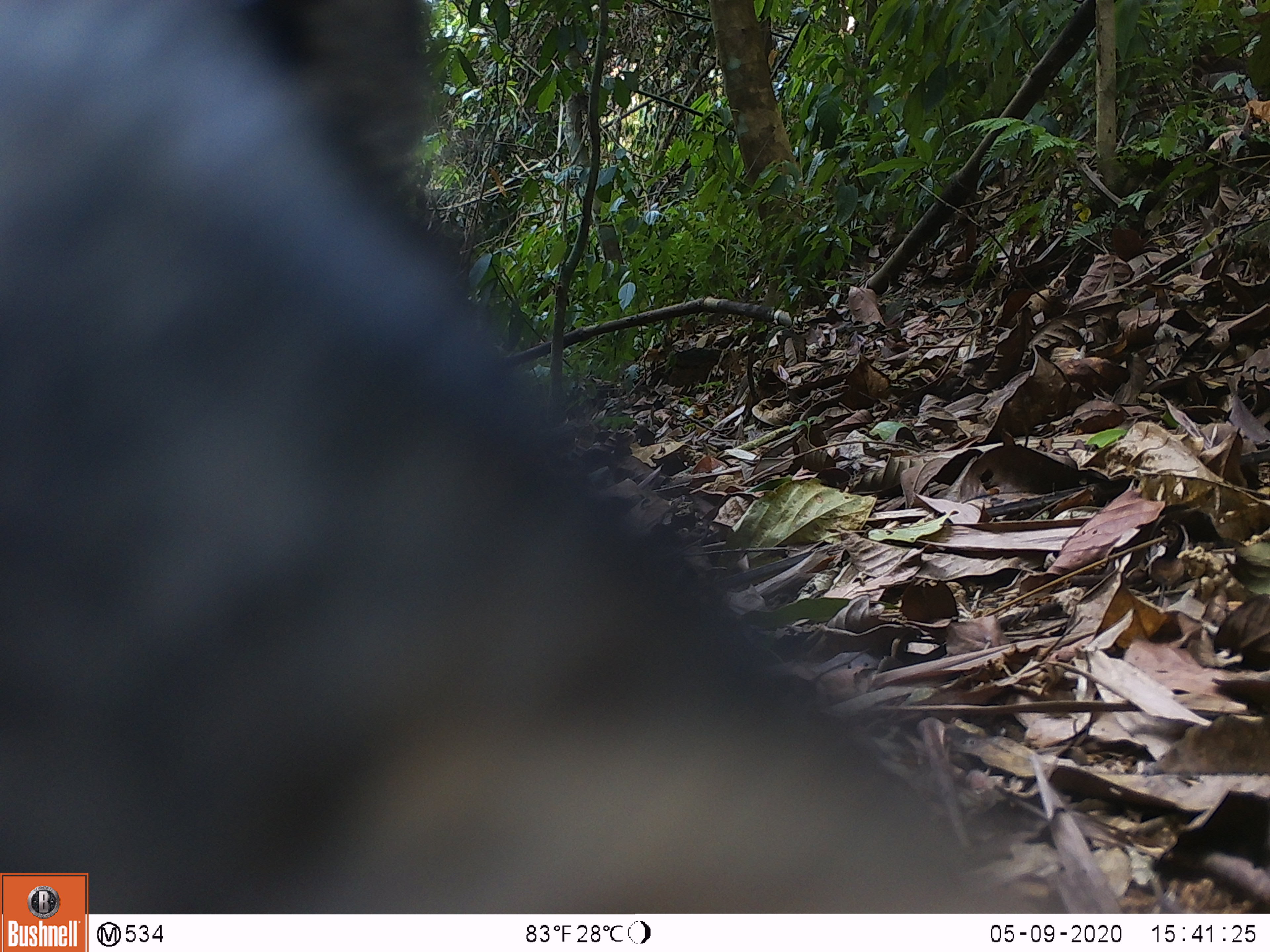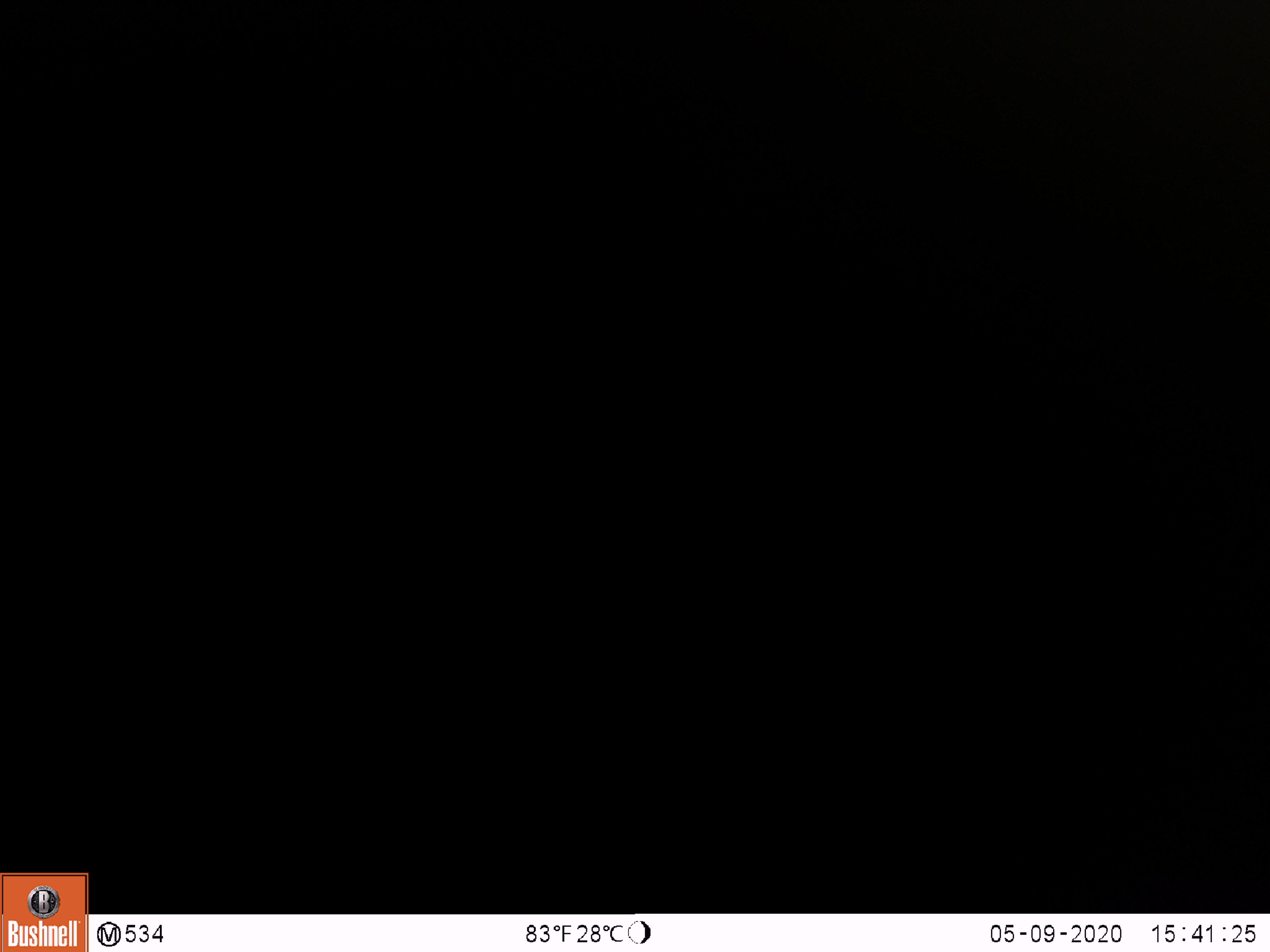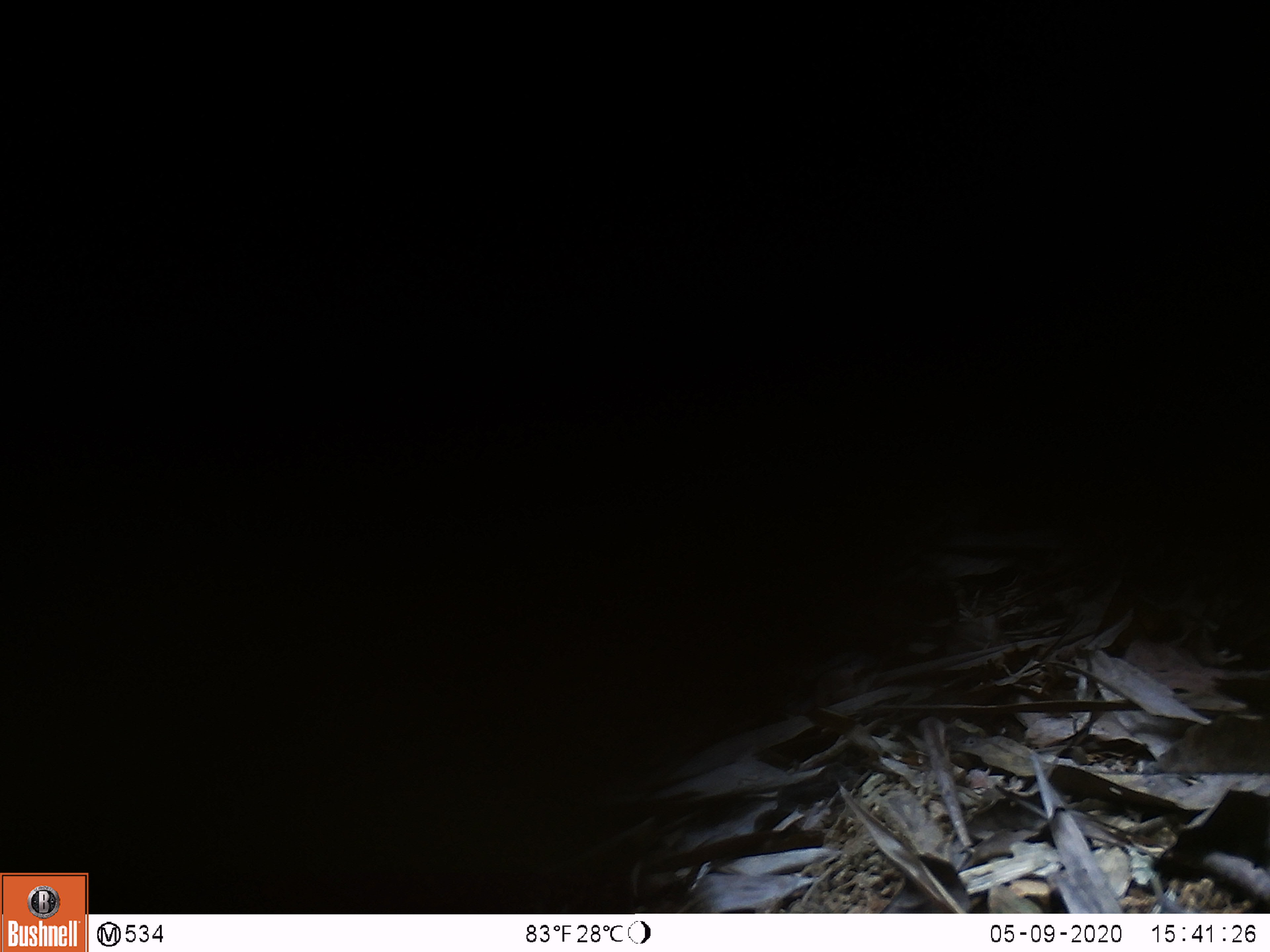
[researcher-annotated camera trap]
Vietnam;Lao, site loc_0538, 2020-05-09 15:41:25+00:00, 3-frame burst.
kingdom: Animalia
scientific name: Animalia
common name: animal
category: unidentified animal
Unidentified animal (animal) (Animalia). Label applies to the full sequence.